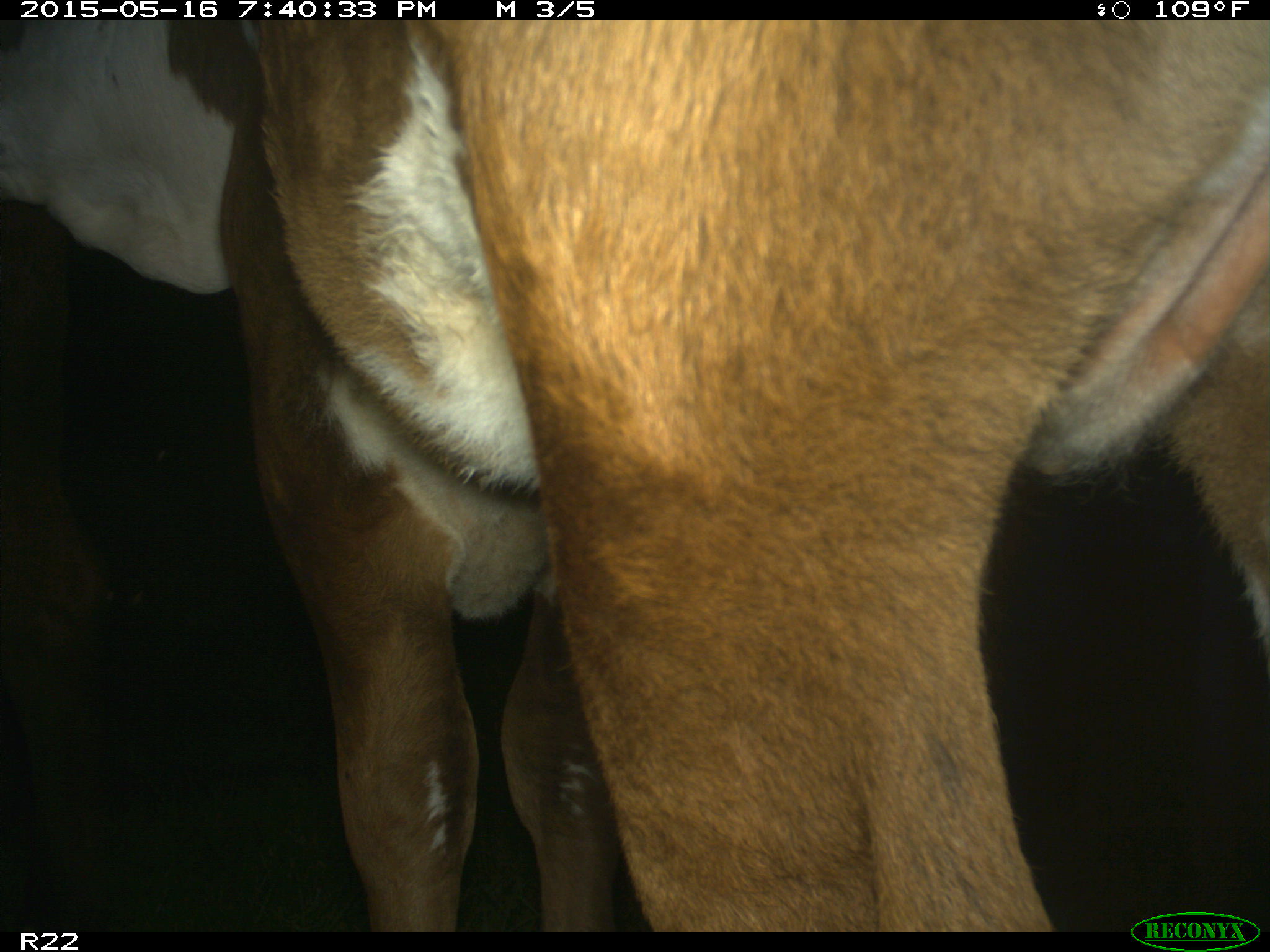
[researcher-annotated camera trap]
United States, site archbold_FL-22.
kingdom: Animalia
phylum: Chordata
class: Mammalia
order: Artiodactyla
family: Bovidae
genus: Bos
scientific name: Bos taurus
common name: domestic cow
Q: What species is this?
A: Bos taurus (domestic cow).